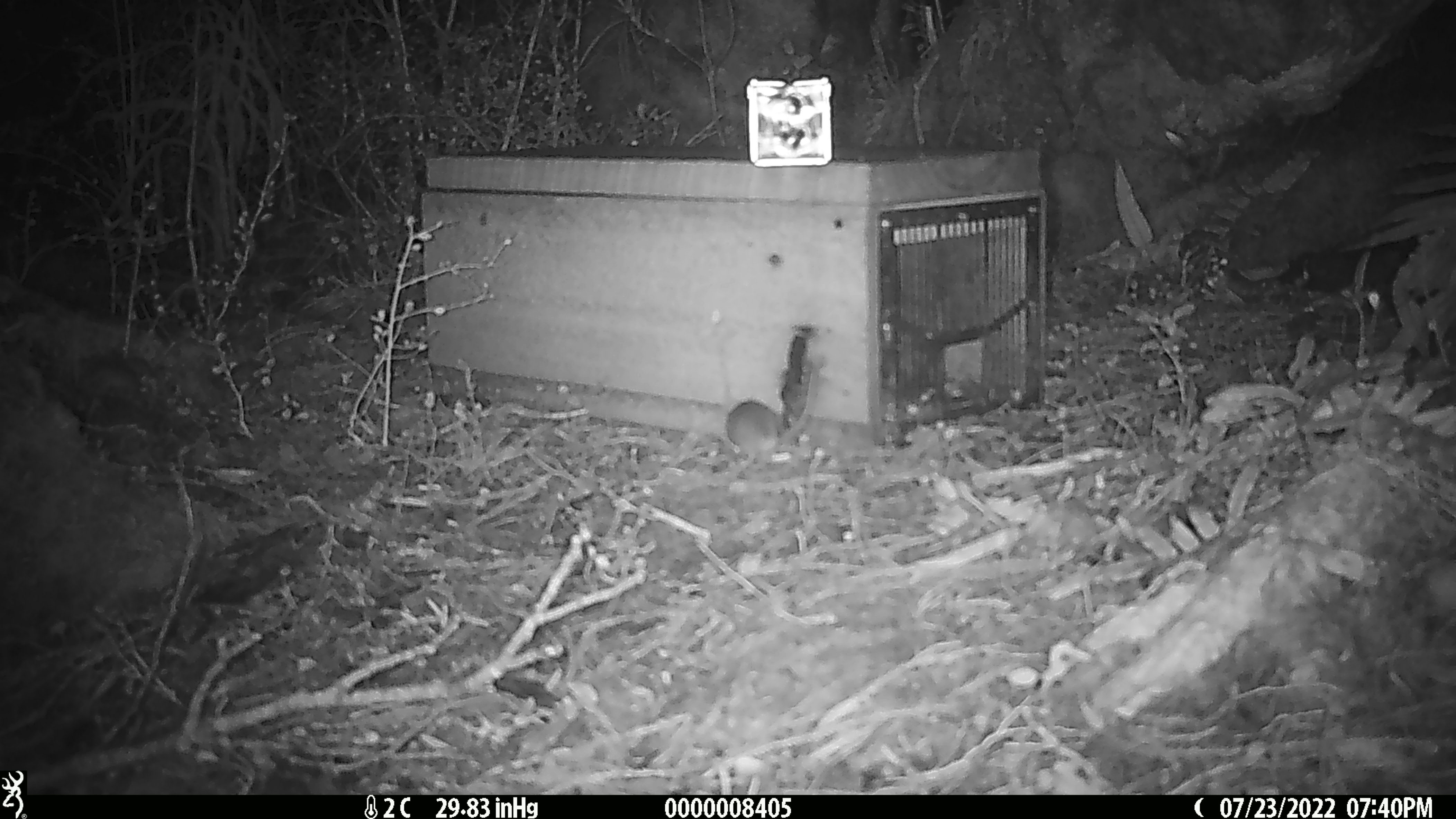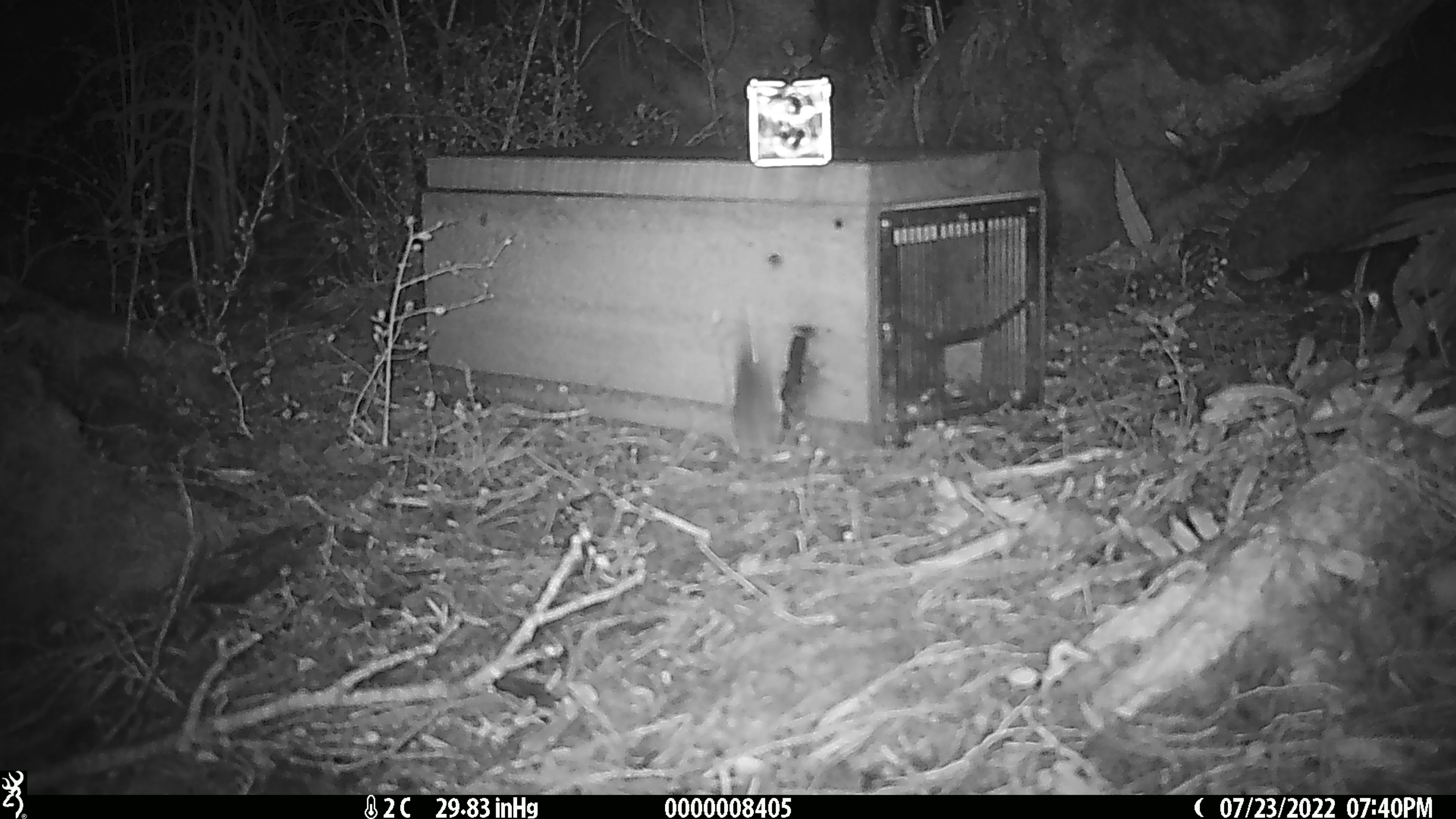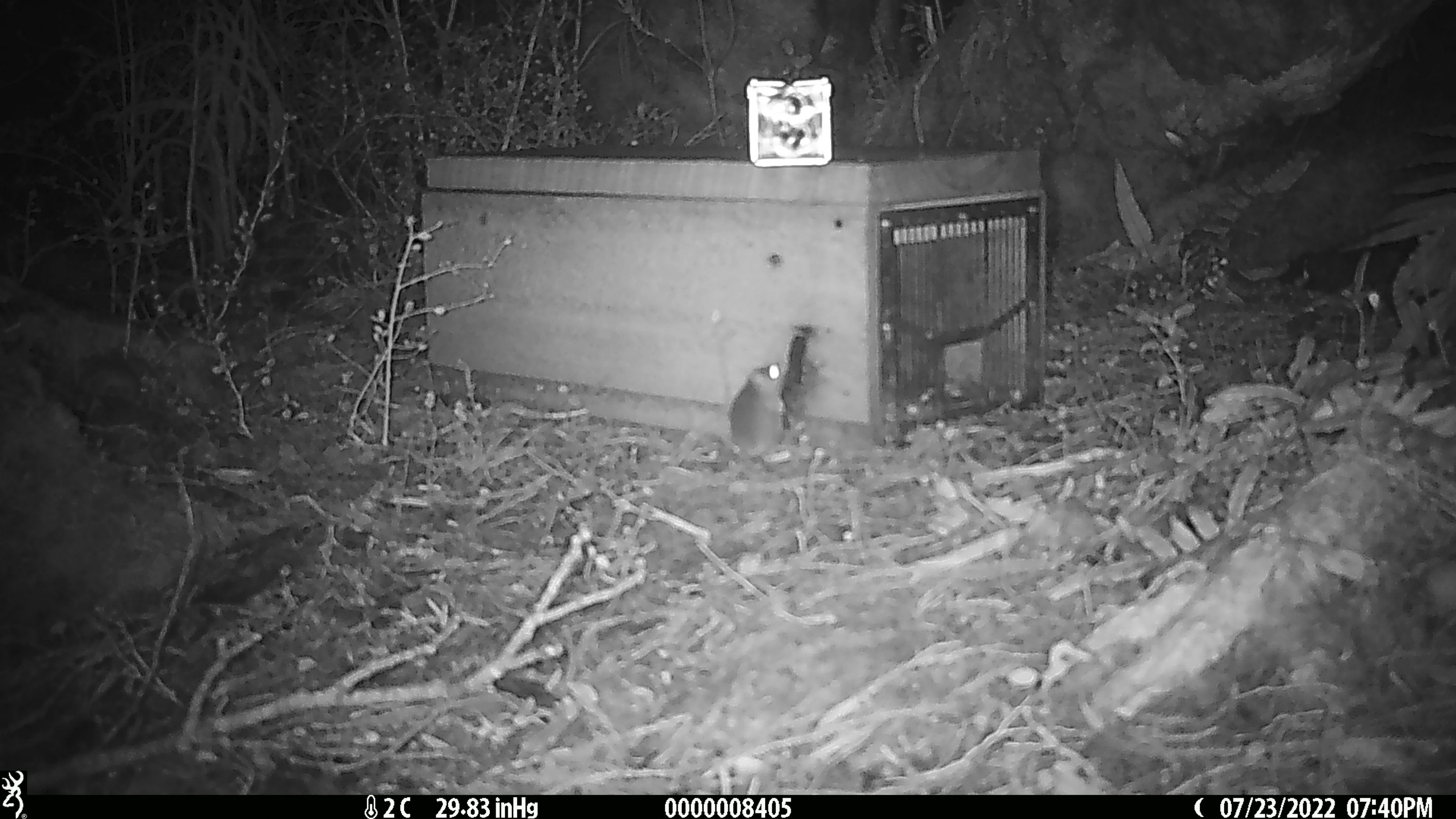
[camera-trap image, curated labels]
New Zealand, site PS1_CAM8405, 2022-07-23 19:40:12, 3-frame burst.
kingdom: Animalia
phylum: Chordata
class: Mammalia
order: Rodentia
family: Muridae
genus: Mus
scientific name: Mus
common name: mouse